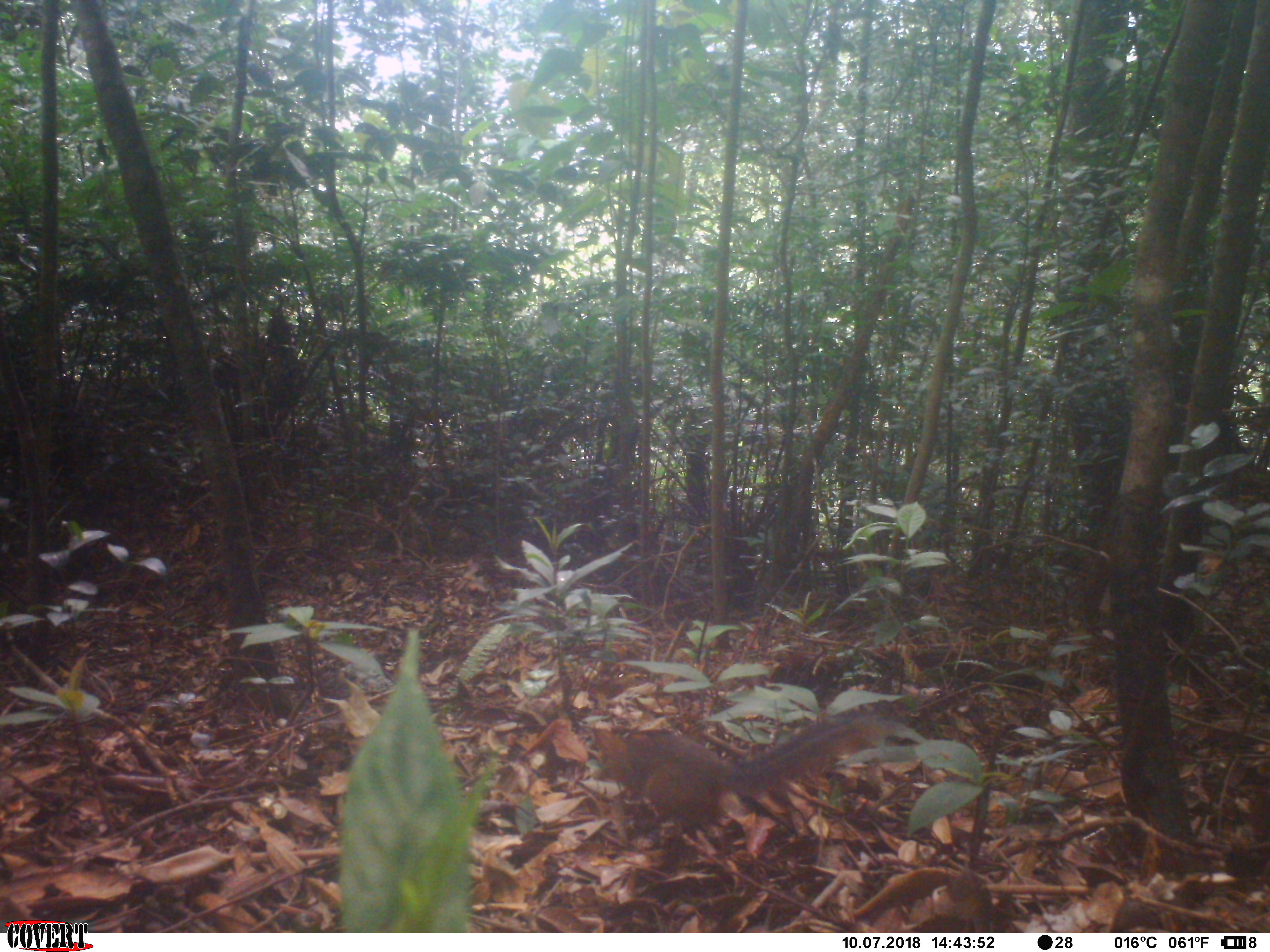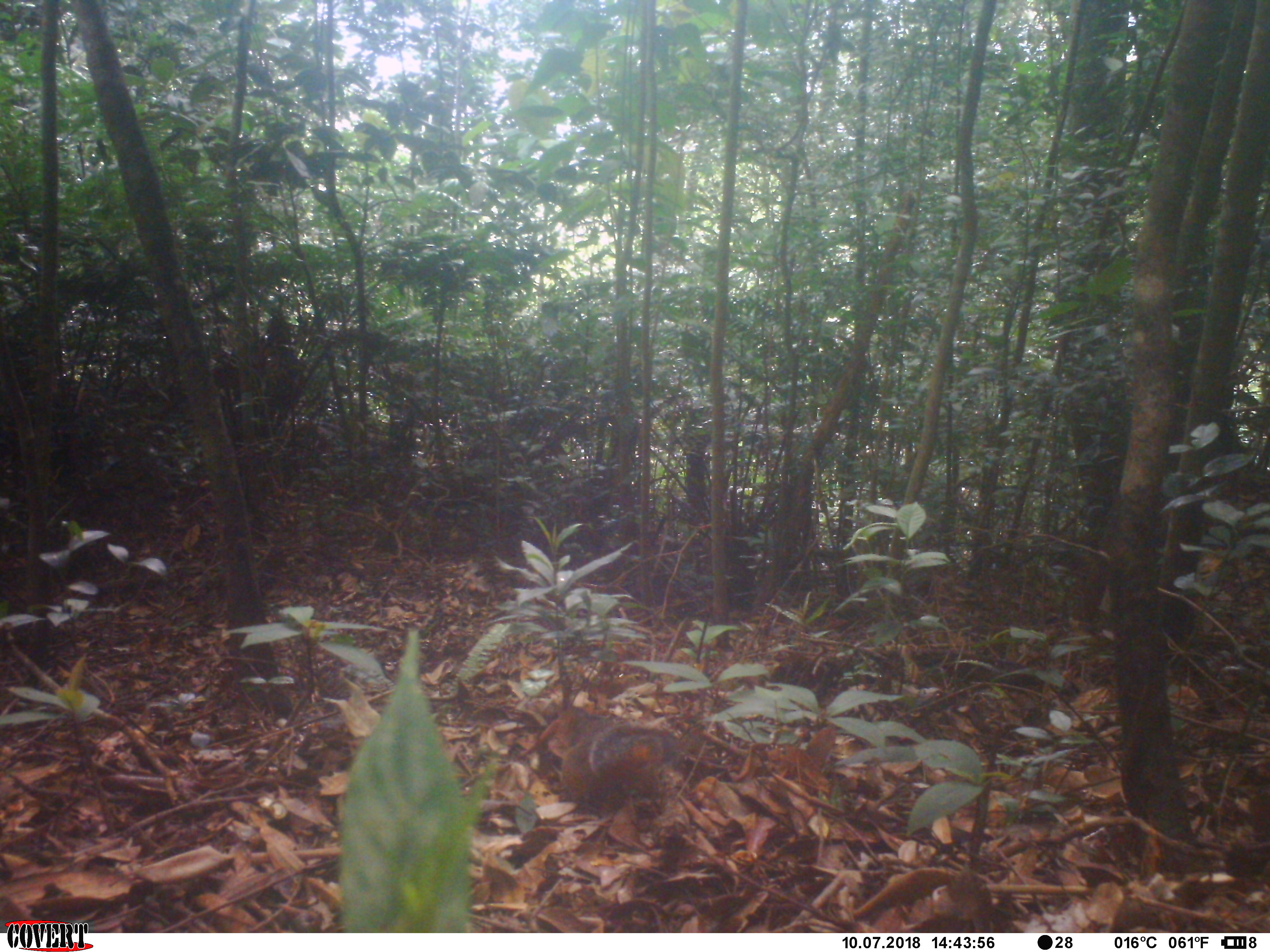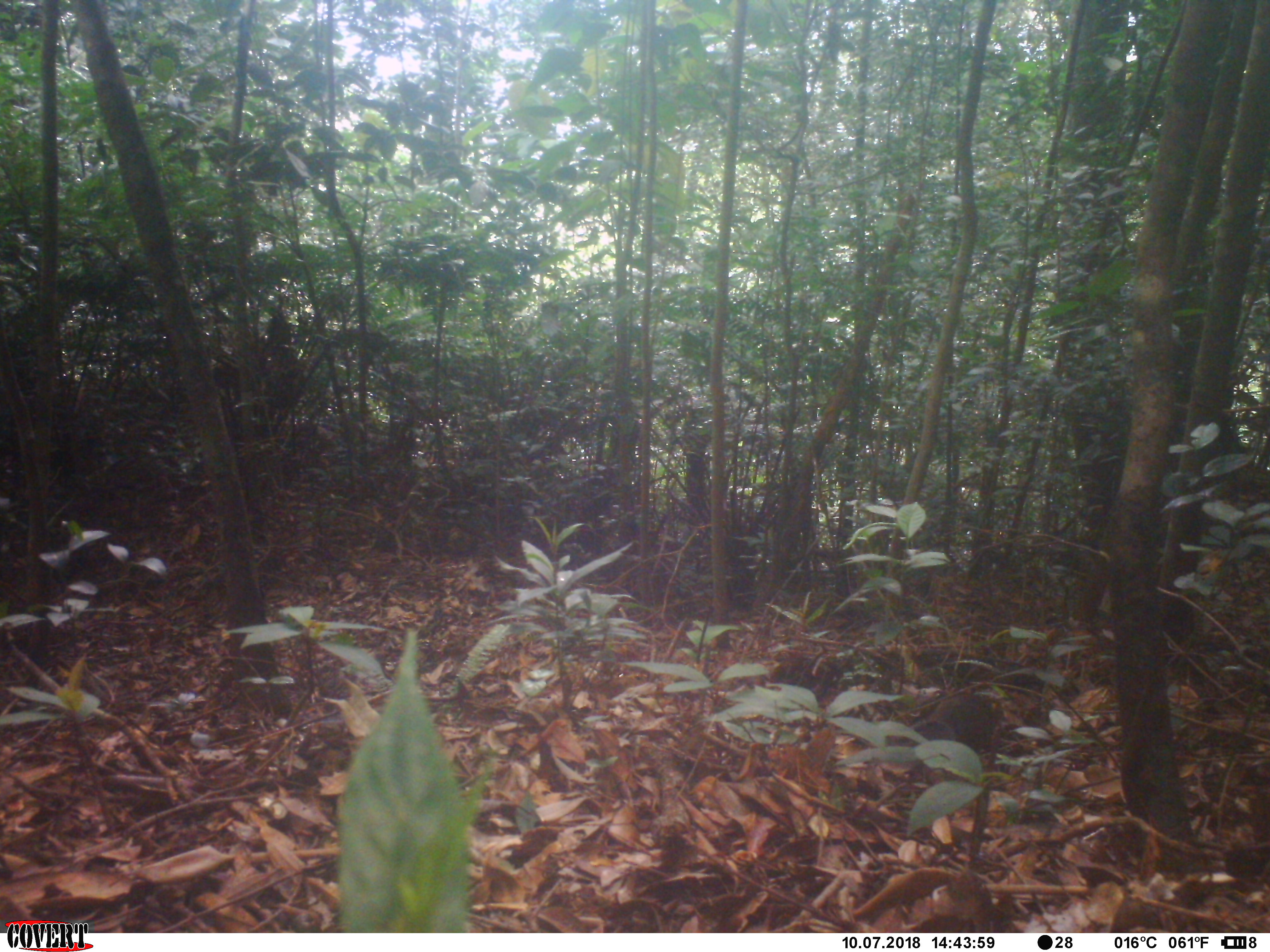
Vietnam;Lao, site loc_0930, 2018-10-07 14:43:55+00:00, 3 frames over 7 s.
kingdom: Animalia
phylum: Chordata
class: Mammalia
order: Rodentia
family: Sciuridae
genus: Dremomys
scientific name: Dremomys rufigenis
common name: red-cheeked squirrel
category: red cheeked squirrel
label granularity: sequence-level